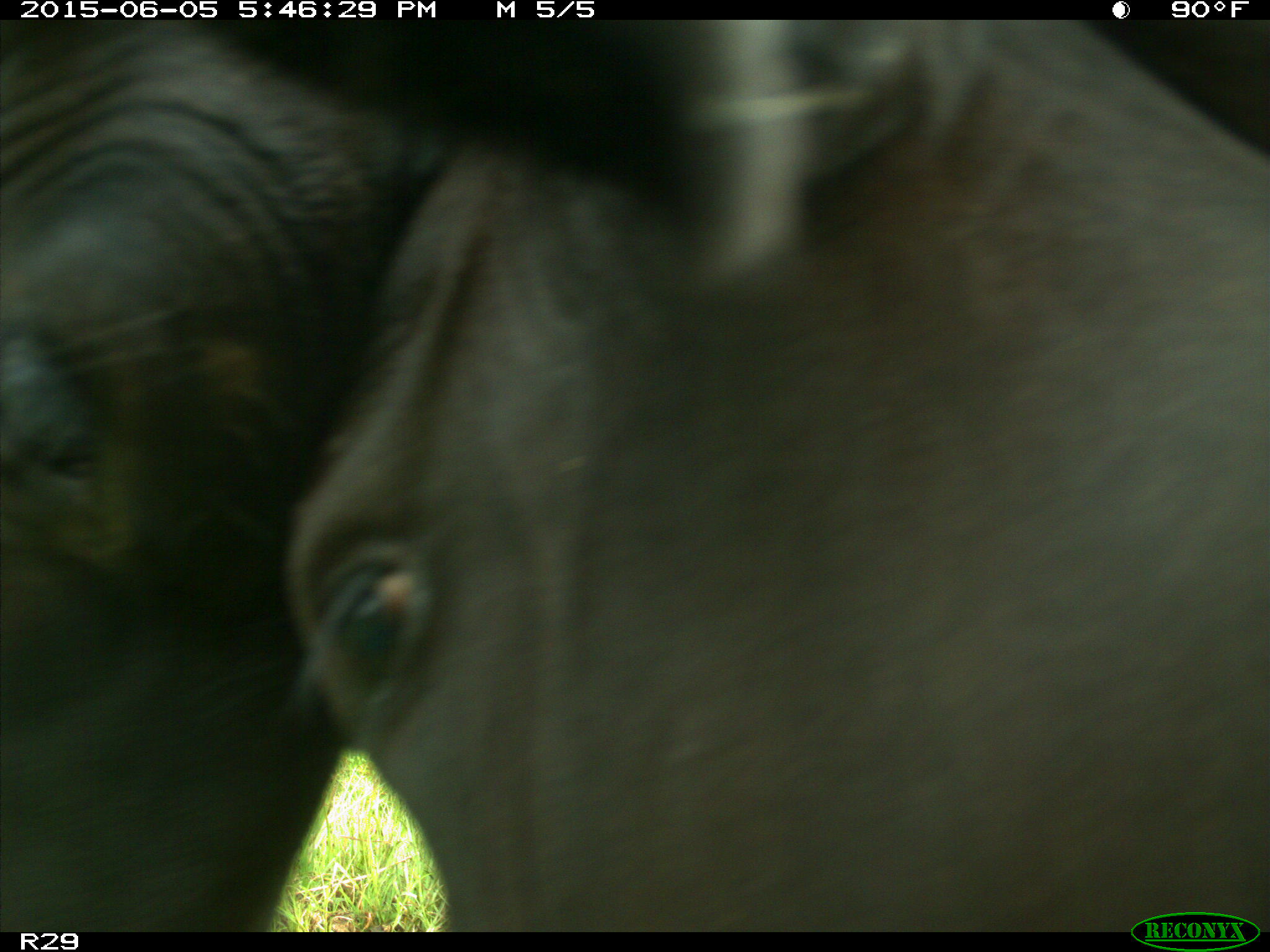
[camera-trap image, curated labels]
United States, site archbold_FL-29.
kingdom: Animalia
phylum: Chordata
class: Mammalia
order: Artiodactyla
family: Bovidae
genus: Bos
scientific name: Bos taurus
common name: domestic cow